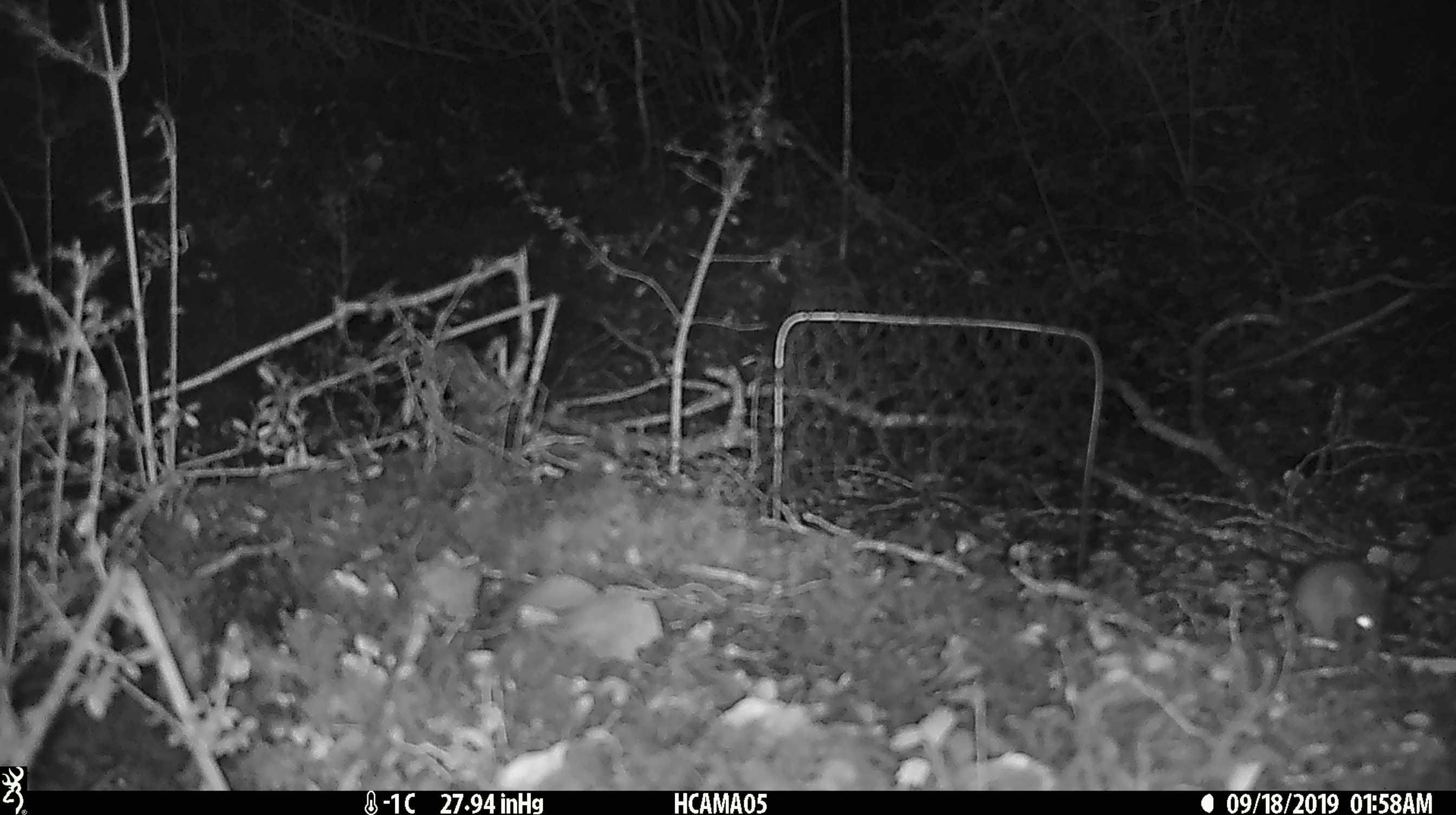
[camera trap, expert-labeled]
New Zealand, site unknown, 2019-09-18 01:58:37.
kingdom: Animalia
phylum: Chordata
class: Mammalia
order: Rodentia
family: Muridae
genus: Mus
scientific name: Mus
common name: mouse